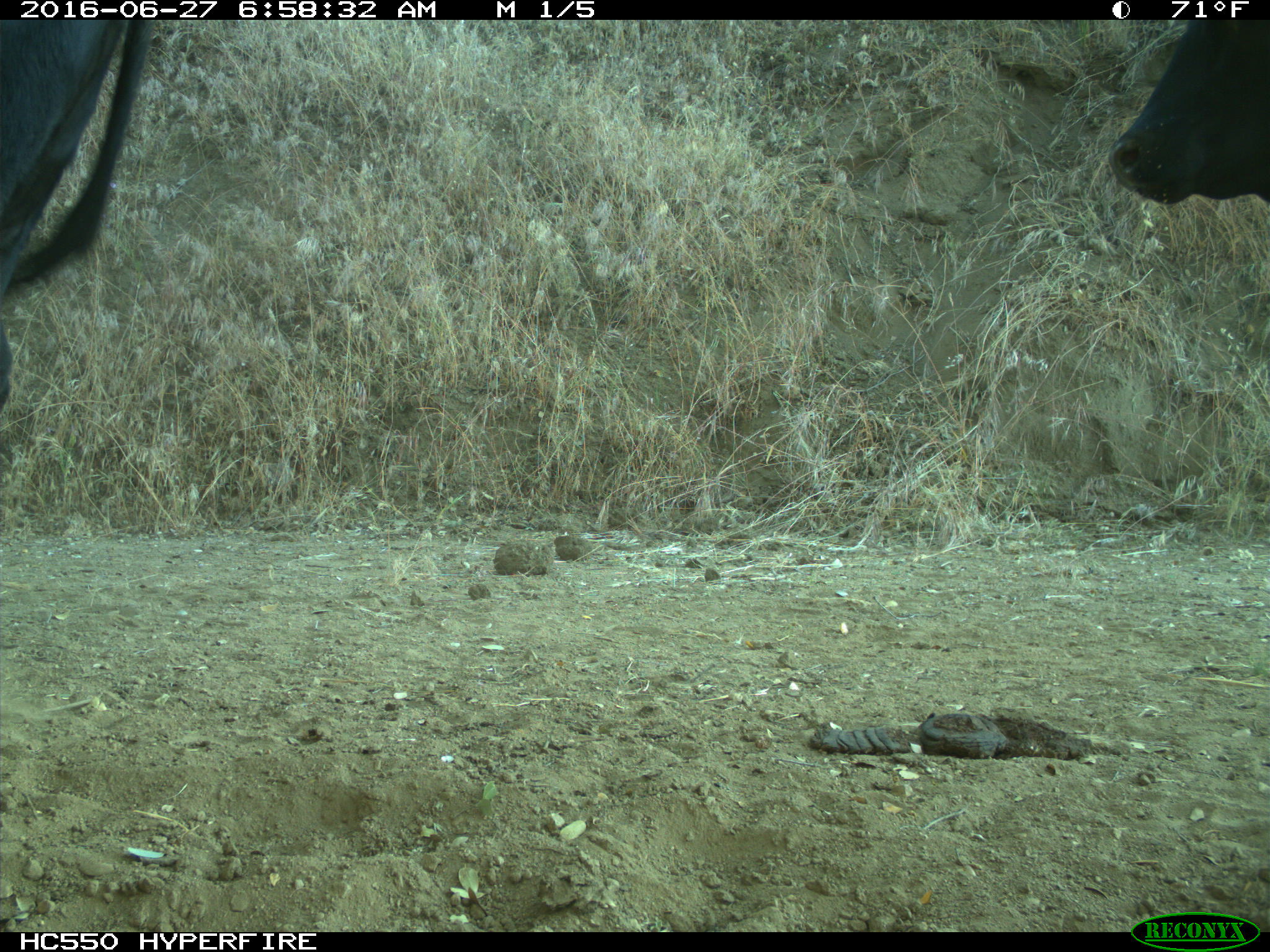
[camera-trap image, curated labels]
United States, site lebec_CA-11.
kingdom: Animalia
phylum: Chordata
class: Mammalia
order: Artiodactyla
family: Bovidae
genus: Bos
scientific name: Bos taurus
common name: domestic cow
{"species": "Bos taurus (domestic cow)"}